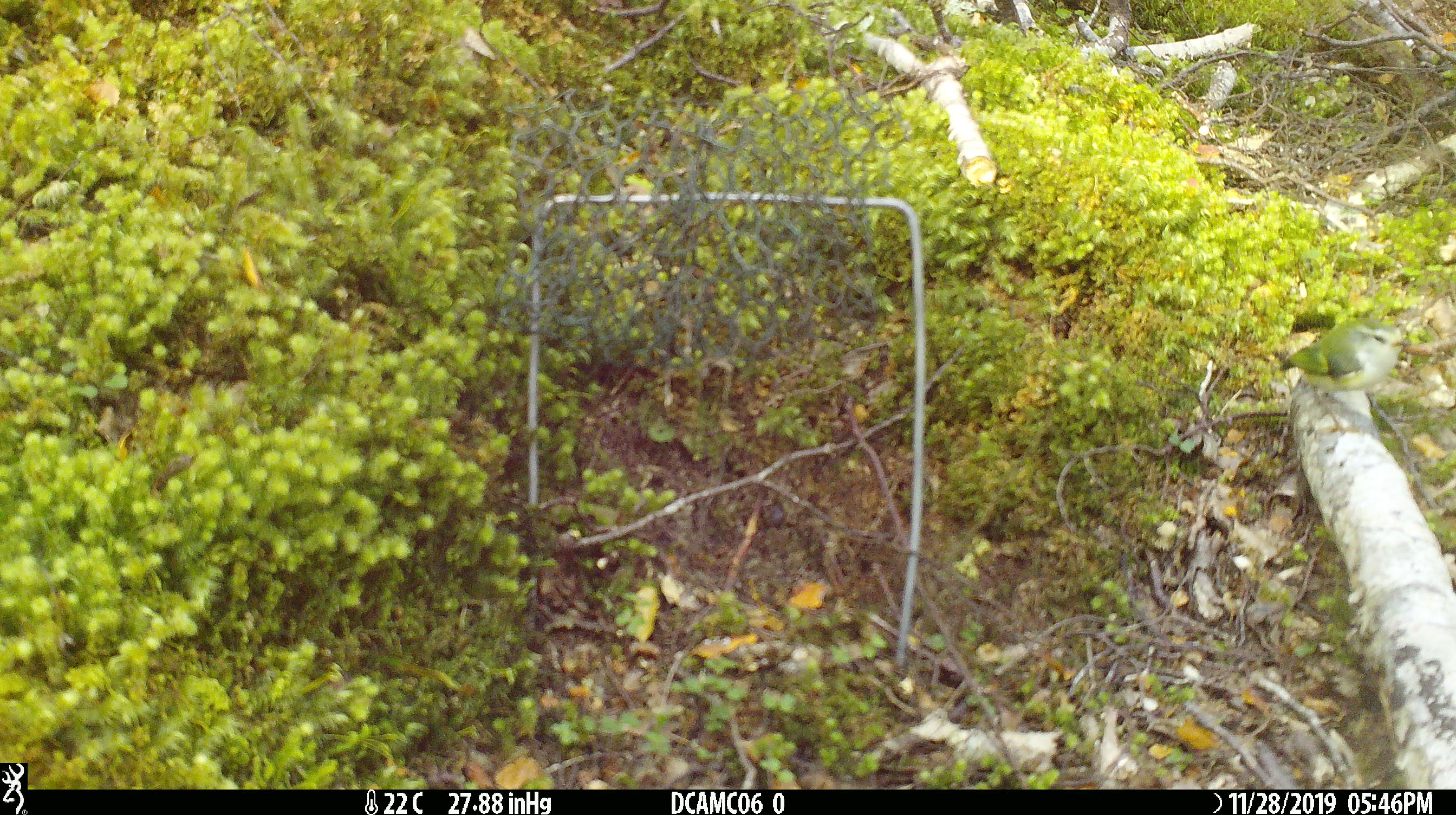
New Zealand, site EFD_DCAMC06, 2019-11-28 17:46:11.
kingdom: Animalia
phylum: Chordata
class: Aves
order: Passeriformes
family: Acanthisittidae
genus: Acanthisitta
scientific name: Acanthisitta chloris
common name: rifleman